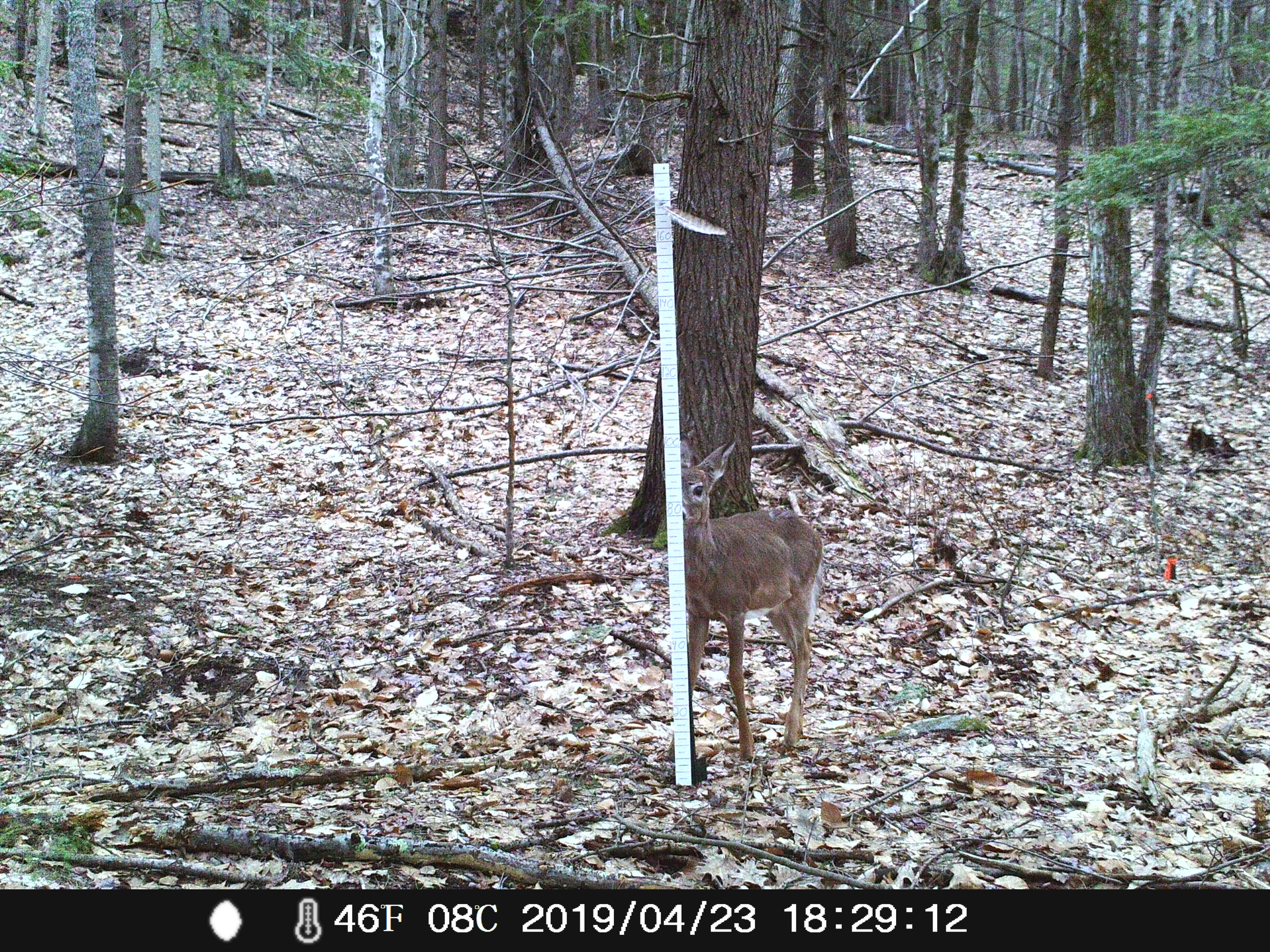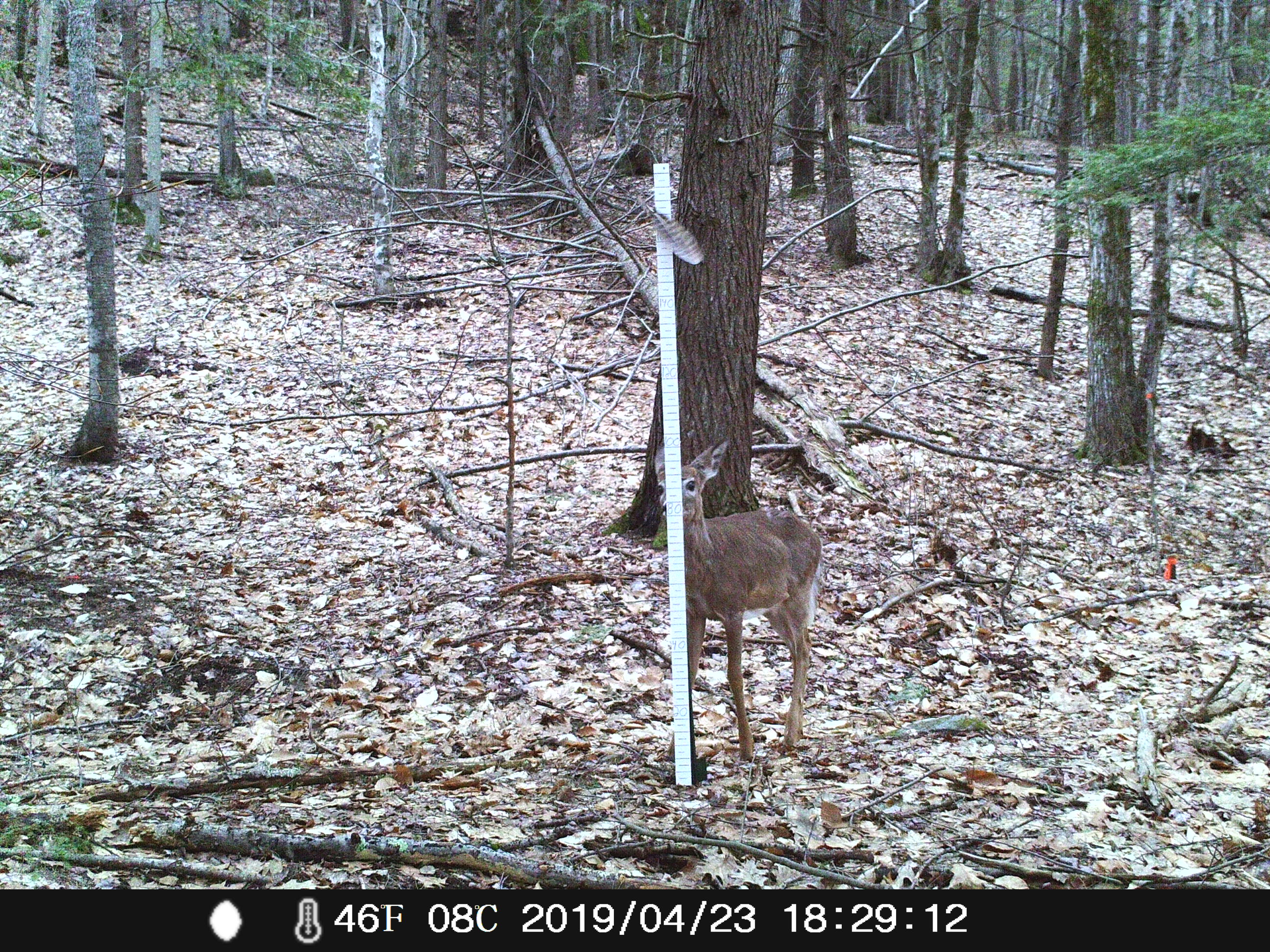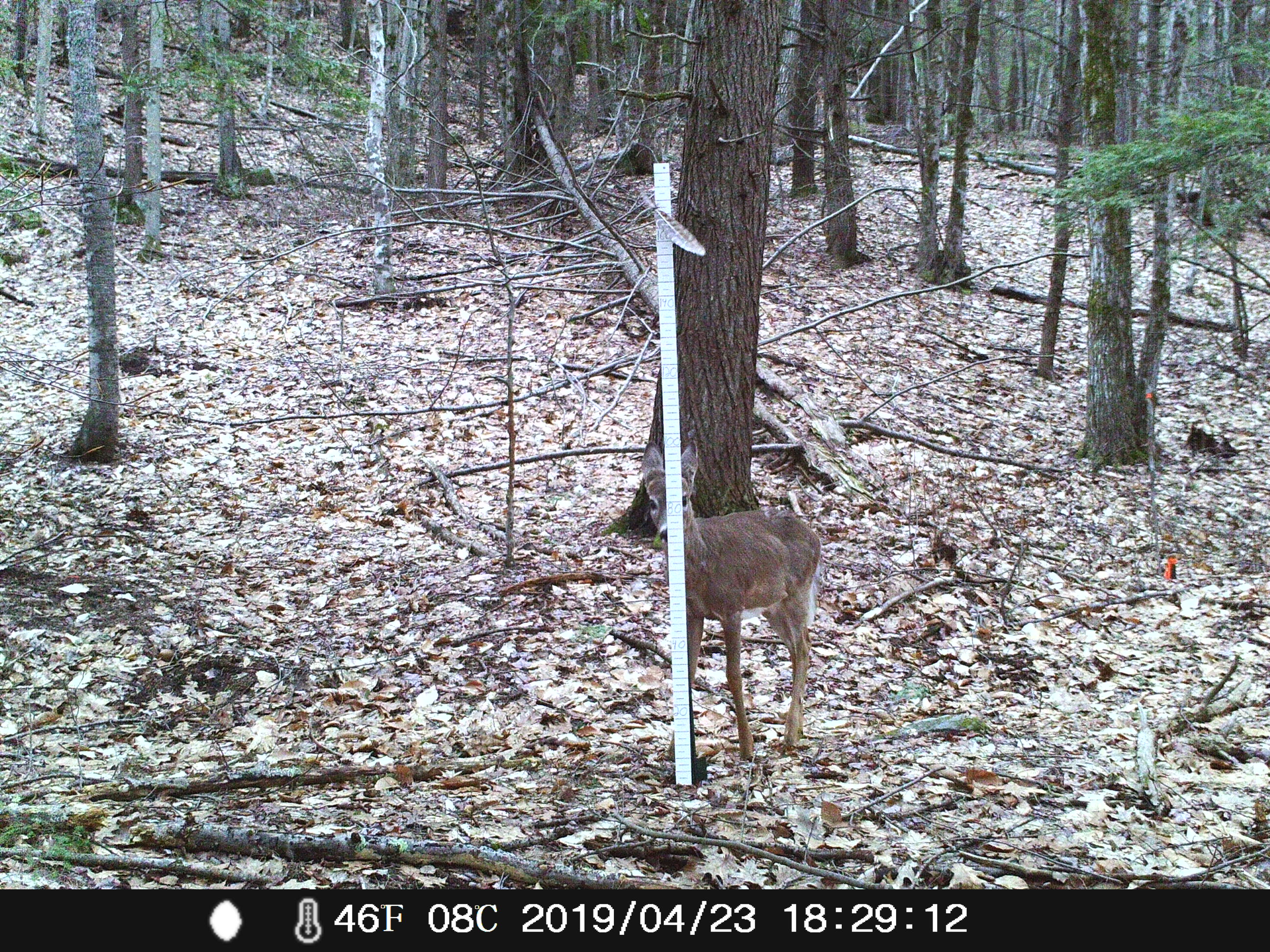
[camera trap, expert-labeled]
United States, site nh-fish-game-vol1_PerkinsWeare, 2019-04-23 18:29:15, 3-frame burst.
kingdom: Animalia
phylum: Chordata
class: Mammalia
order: Artiodactyla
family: Cervidae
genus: Odocoileus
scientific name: Odocoileus virginianus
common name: white-tailed deer